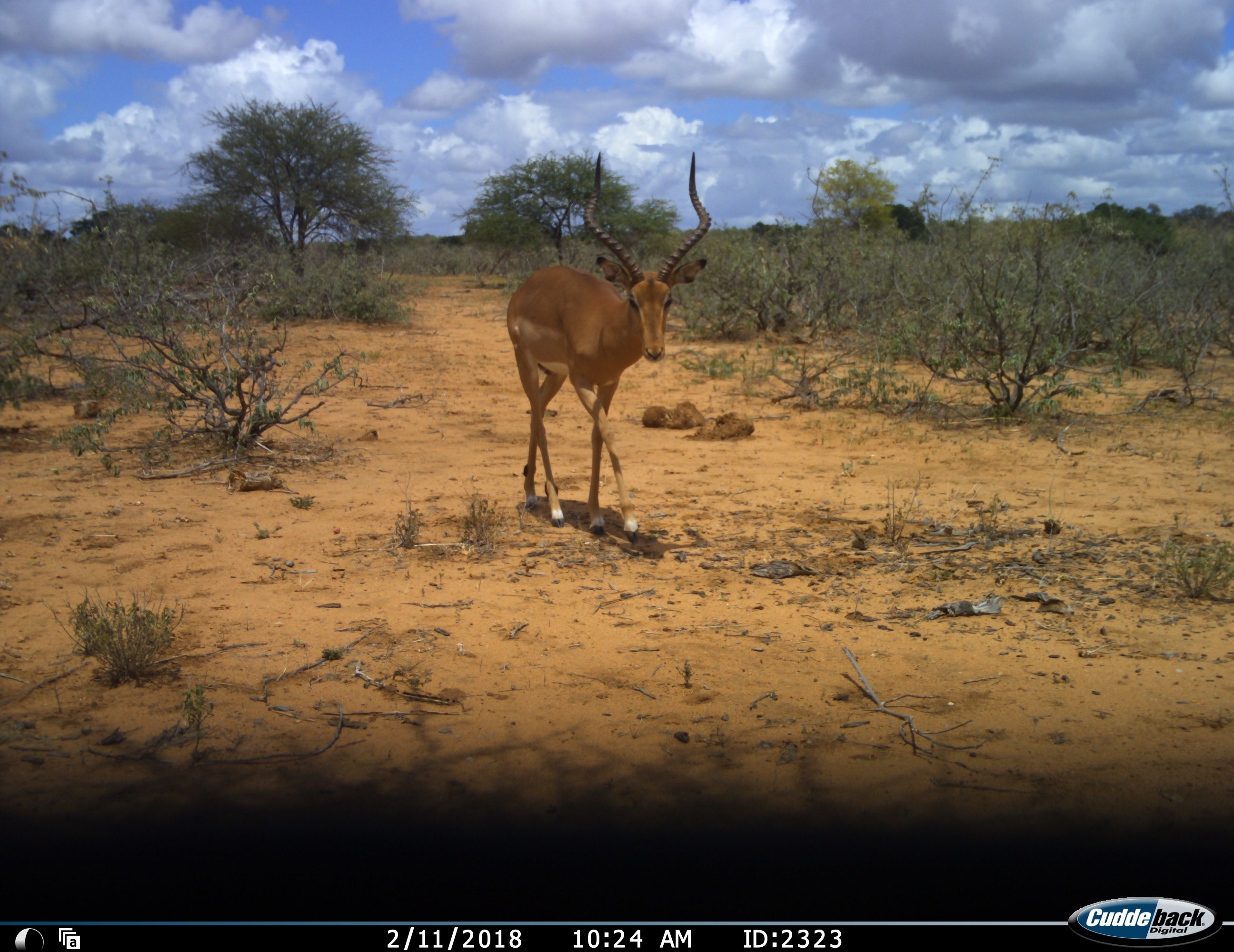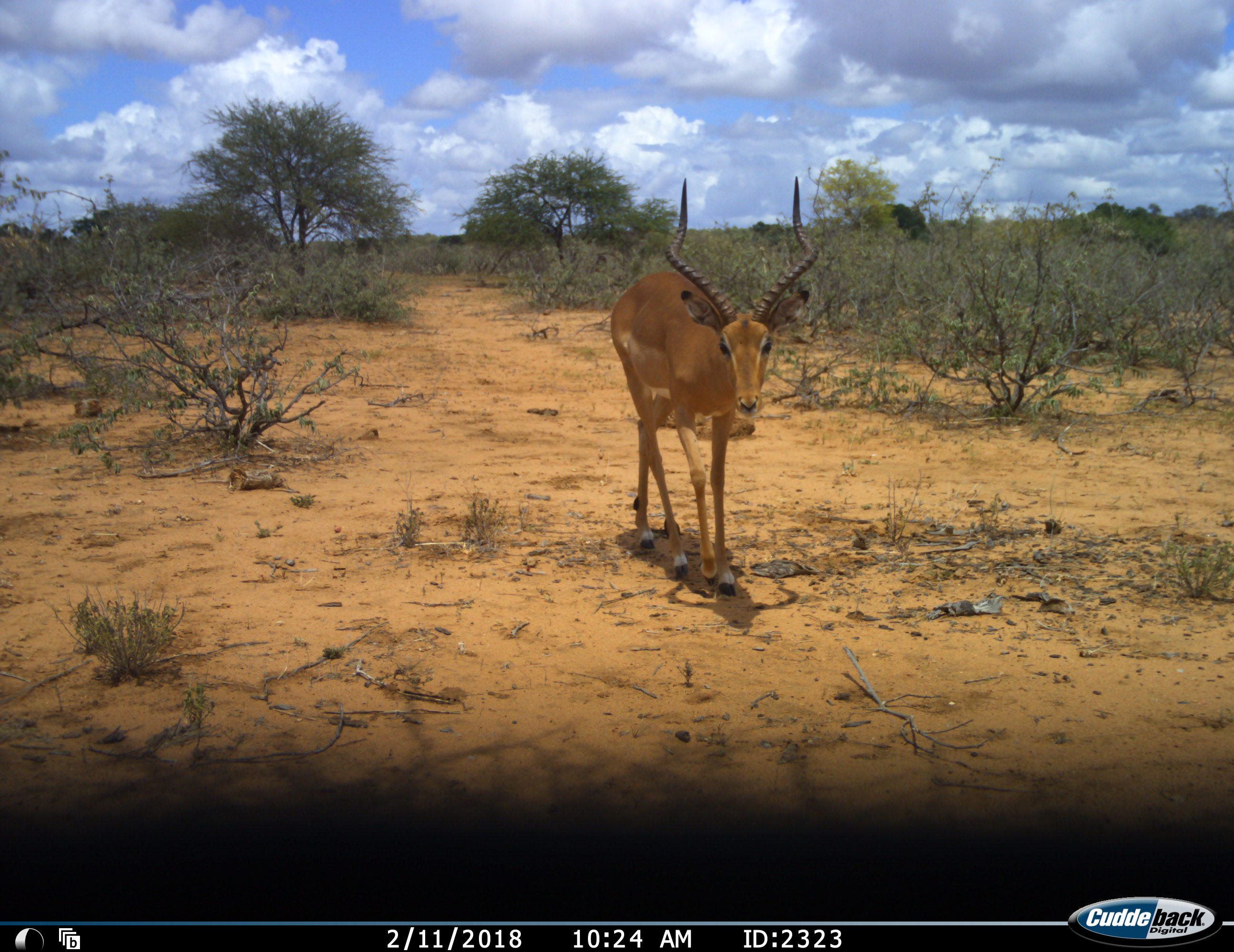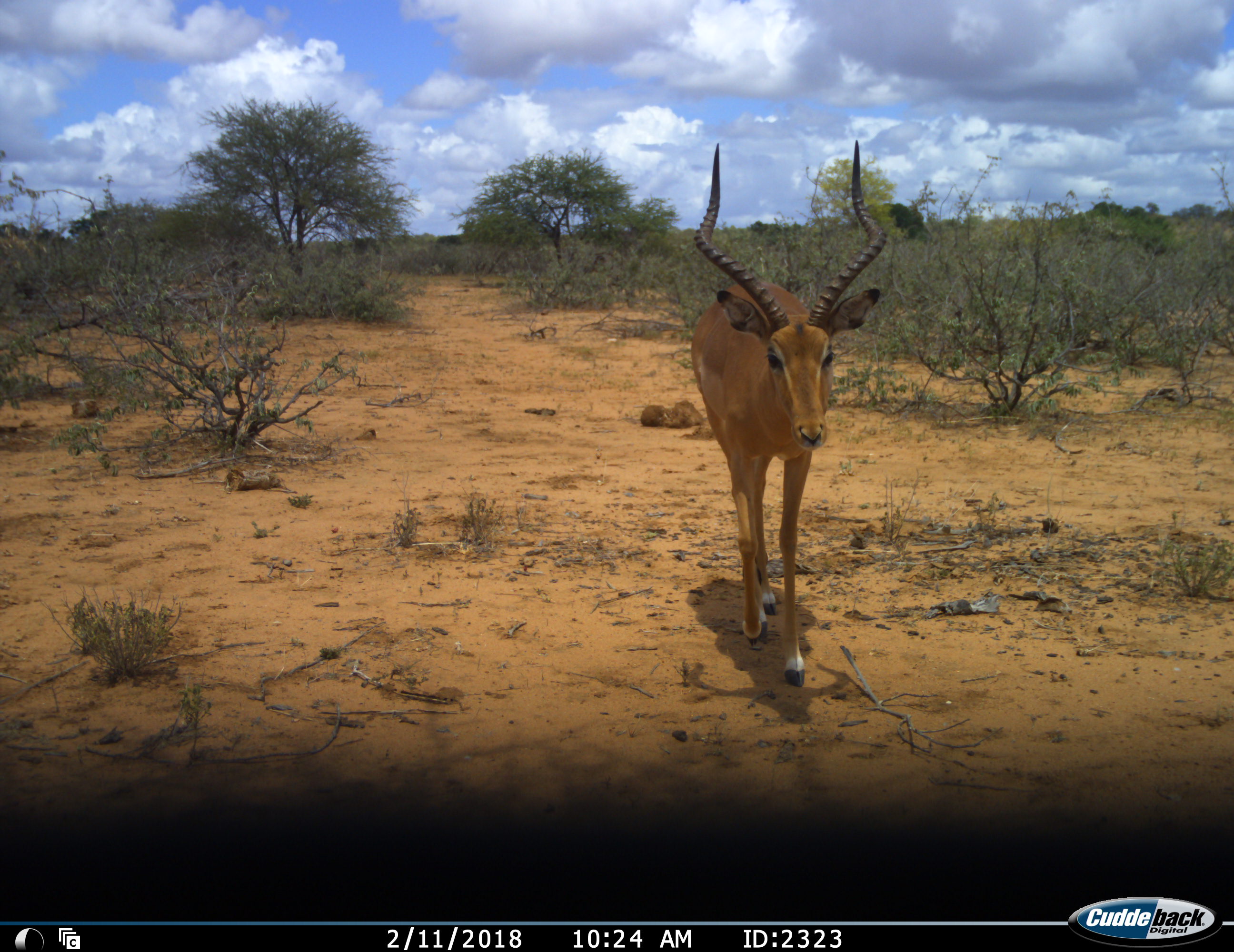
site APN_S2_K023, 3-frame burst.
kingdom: Animalia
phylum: Chordata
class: Mammalia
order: Artiodactyla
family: Bovidae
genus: Aepyceros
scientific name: Aepyceros melampus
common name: impala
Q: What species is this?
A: Impala (Aepyceros melampus).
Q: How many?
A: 1.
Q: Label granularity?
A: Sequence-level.